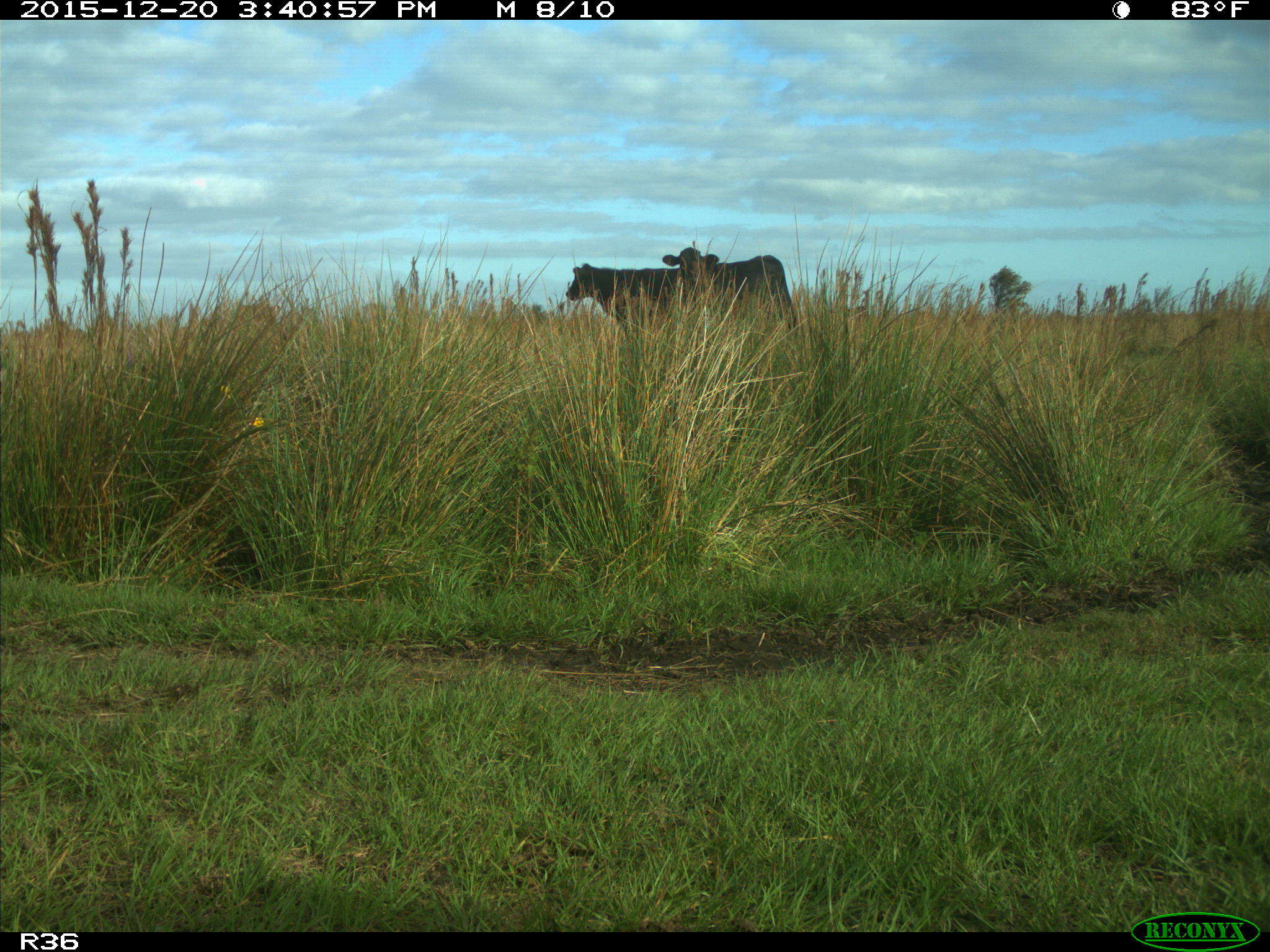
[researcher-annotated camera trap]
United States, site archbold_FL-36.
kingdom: Animalia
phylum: Chordata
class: Mammalia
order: Artiodactyla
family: Bovidae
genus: Bos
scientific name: Bos taurus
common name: domestic cow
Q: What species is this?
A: Bos taurus (domestic cow).